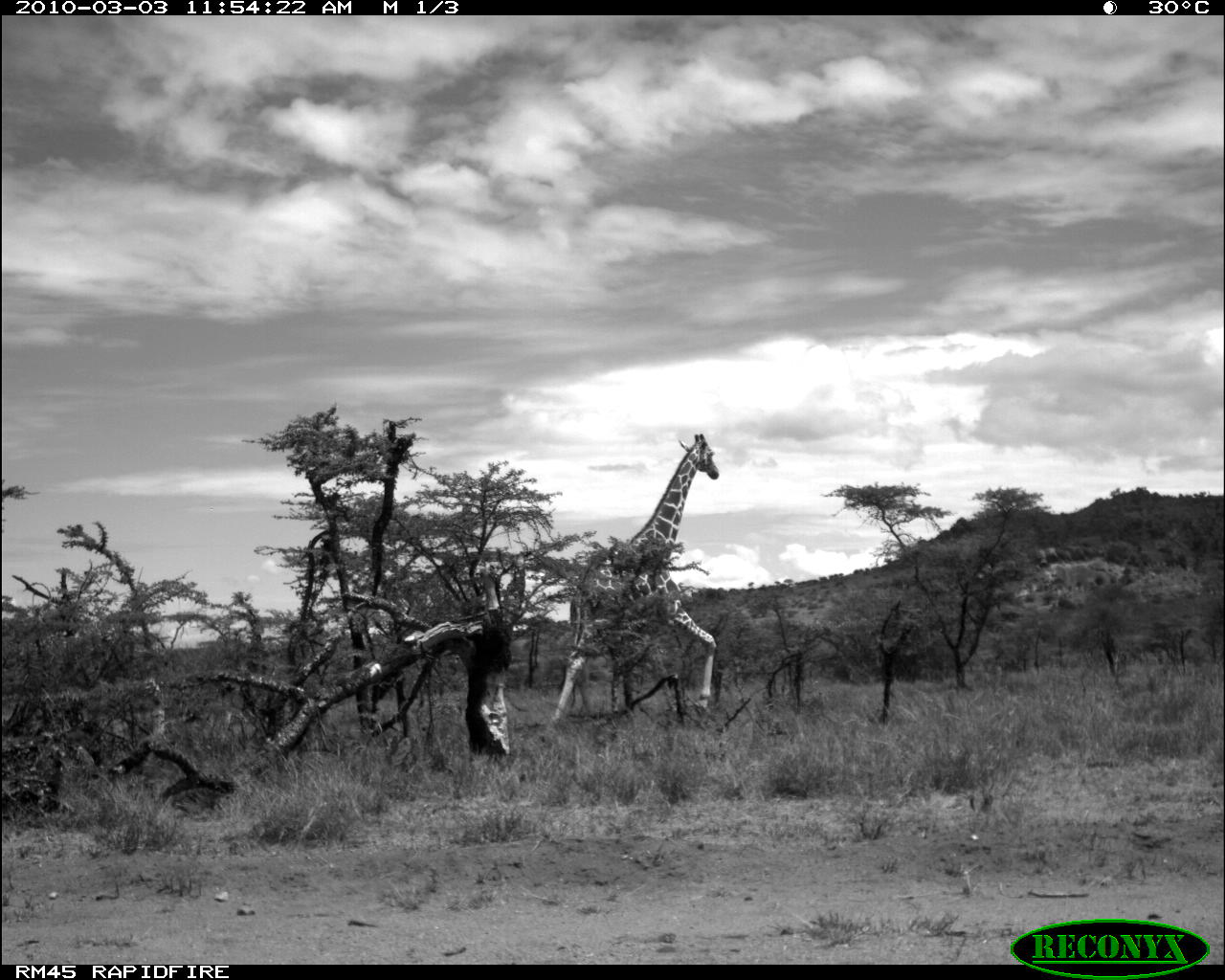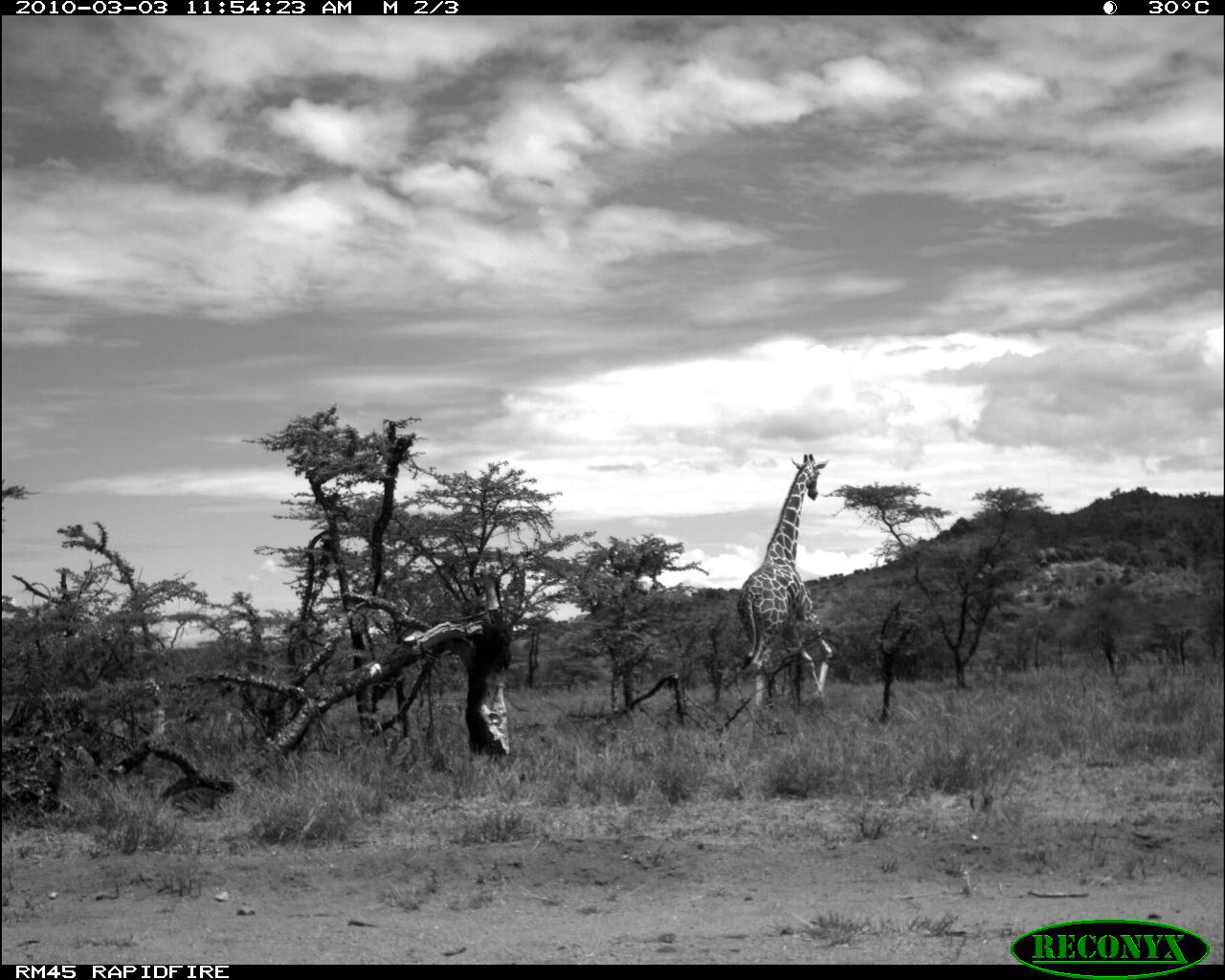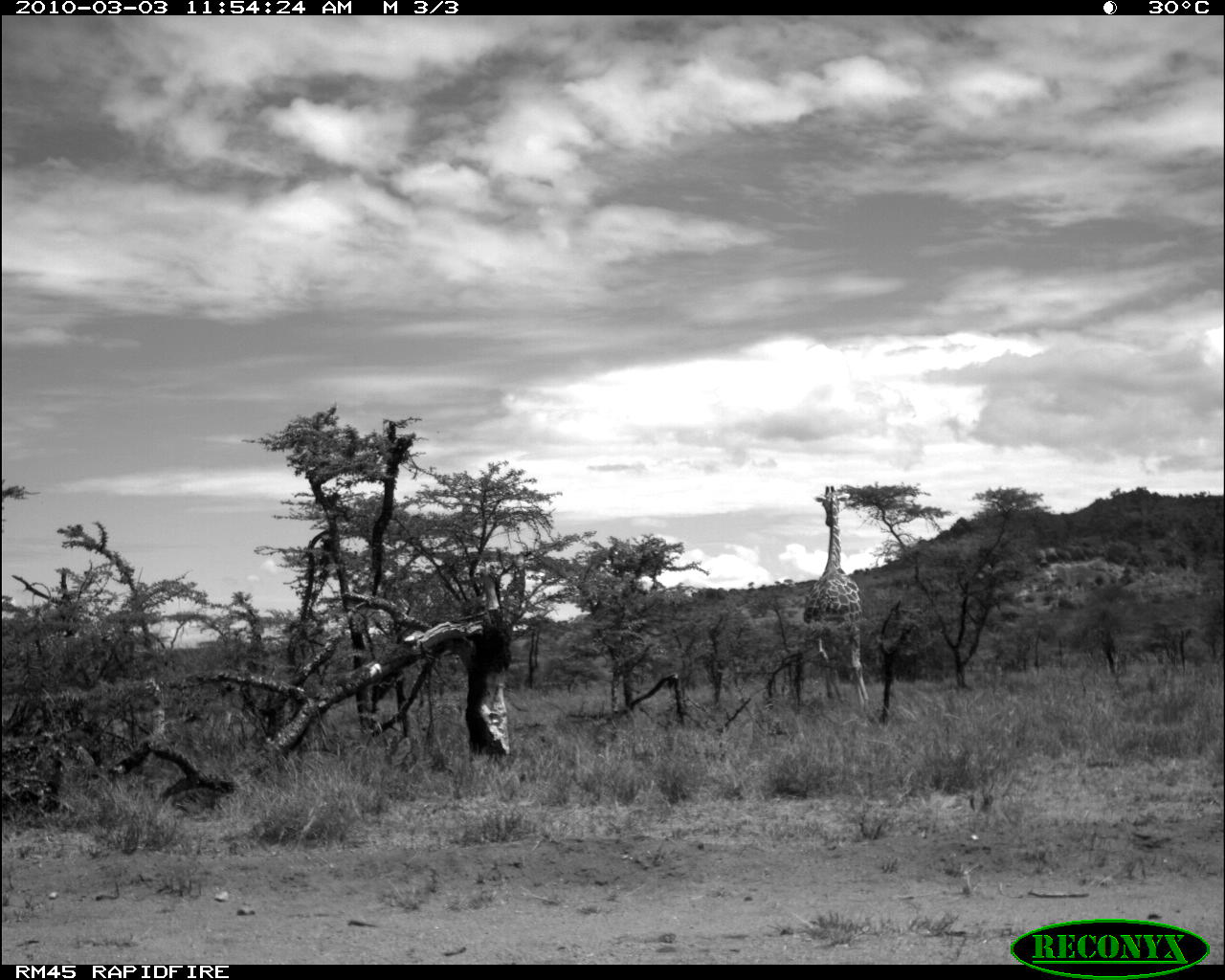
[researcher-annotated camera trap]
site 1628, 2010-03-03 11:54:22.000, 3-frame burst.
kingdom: Animalia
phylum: Chordata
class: Mammalia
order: Artiodactyla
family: Giraffidae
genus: Giraffa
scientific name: Giraffa camelopardalis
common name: giraffe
Giraffa camelopardalis (giraffe), count 1.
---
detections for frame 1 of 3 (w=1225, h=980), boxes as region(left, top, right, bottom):
giraffa camelopardalis: region(537, 432, 719, 746)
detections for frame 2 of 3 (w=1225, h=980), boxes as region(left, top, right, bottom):
giraffa camelopardalis: region(735, 454, 834, 739)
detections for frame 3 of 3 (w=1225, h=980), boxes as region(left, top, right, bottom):
giraffa camelopardalis: region(802, 485, 878, 725)